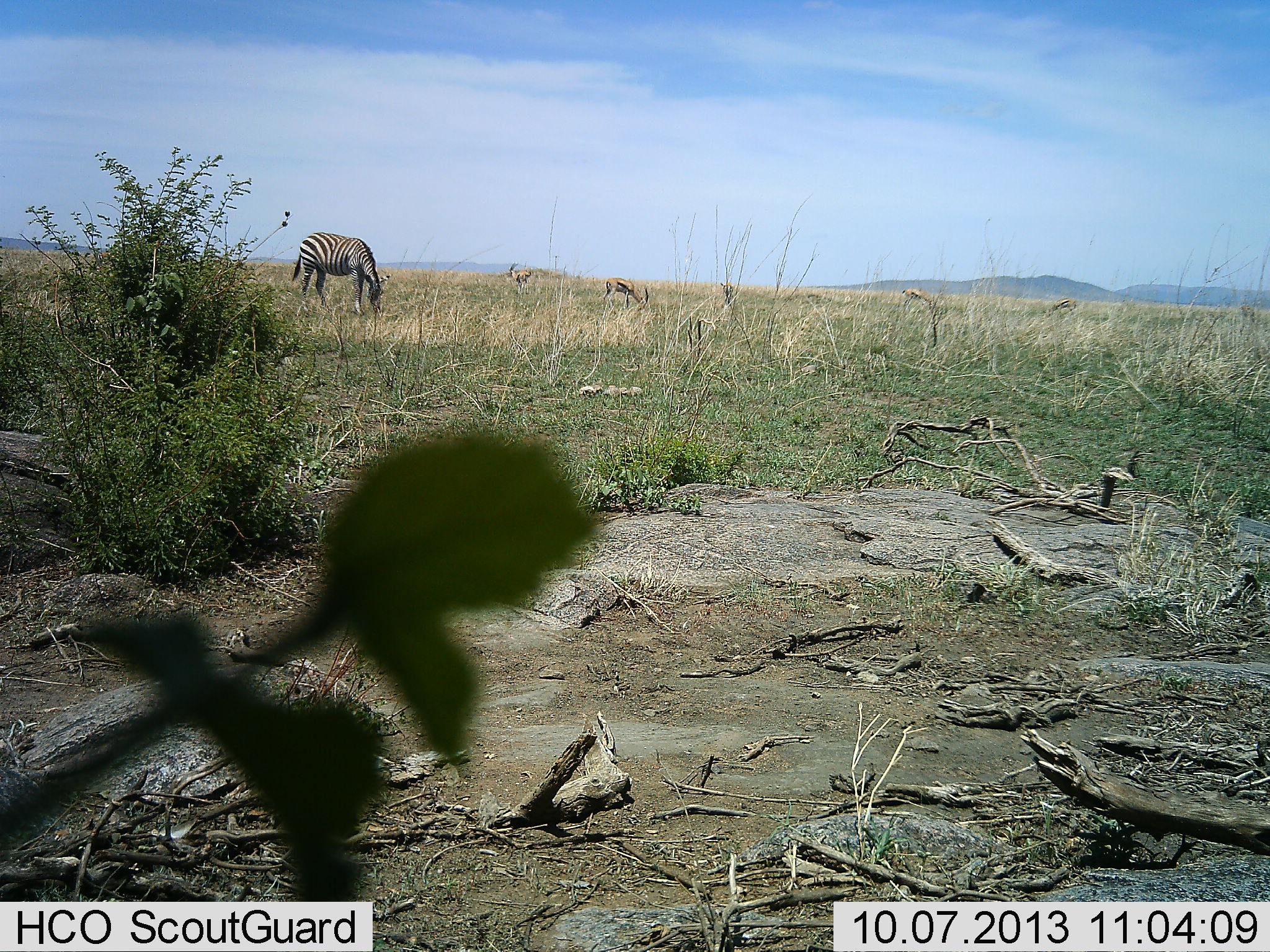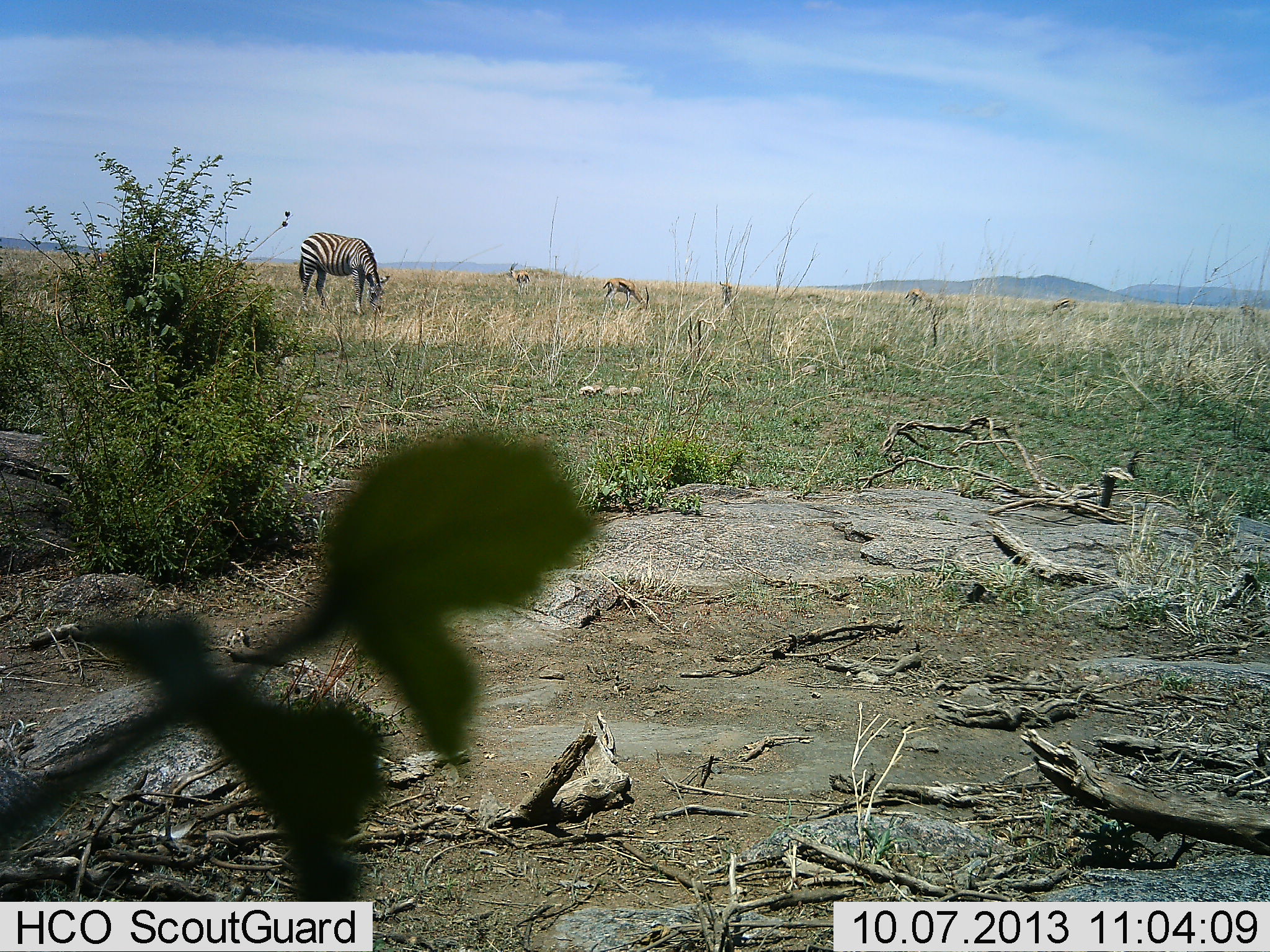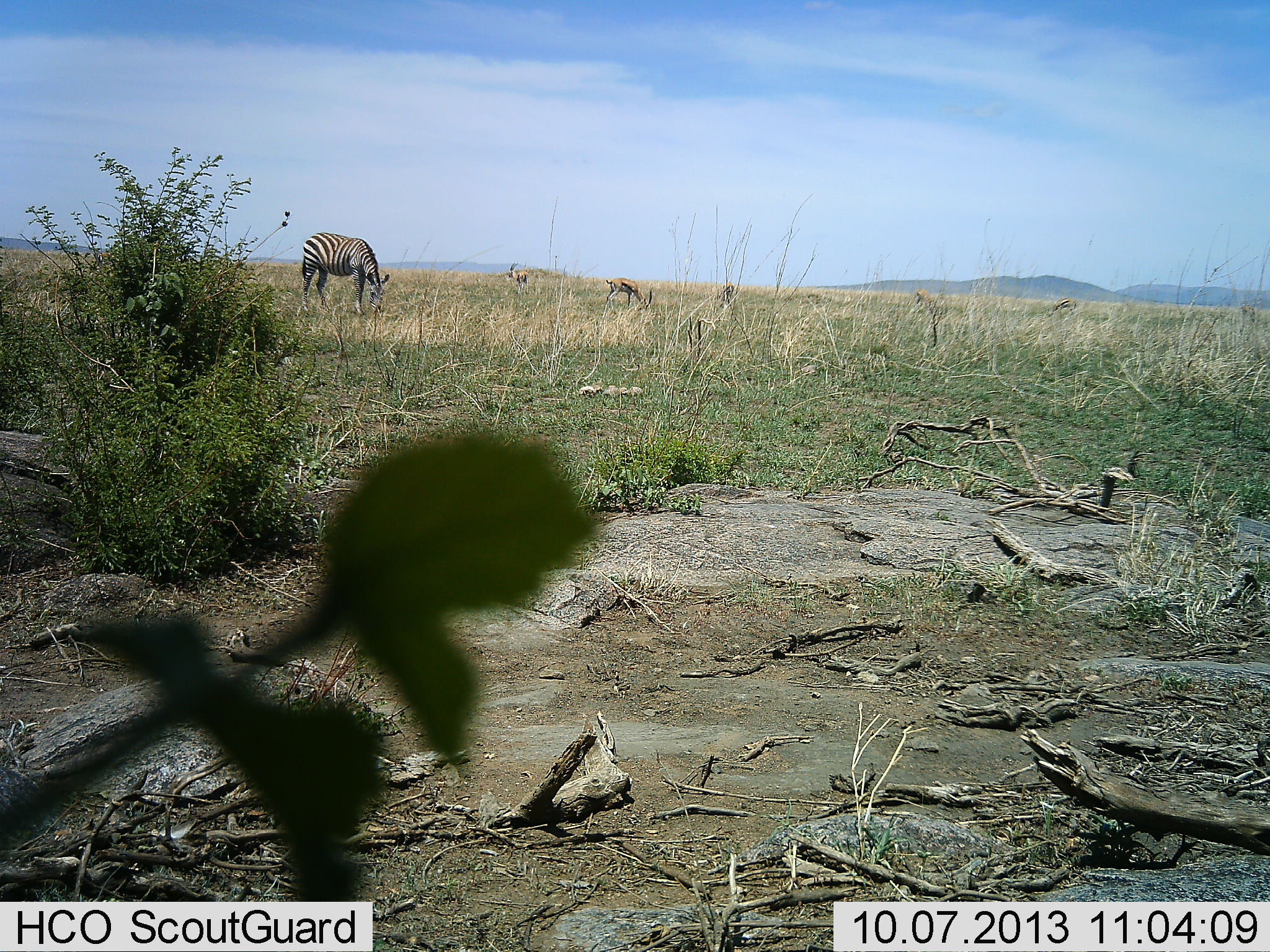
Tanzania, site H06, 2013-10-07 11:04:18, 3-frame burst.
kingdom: Animalia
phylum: Chordata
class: Mammalia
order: Artiodactyla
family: Bovidae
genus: Eudorcas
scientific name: Eudorcas thomsonii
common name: thomson's gazelle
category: gazellethomsons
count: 5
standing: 43%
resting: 4%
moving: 11%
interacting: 4%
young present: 0%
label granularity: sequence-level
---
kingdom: Animalia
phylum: Chordata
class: Mammalia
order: Perissodactyla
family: Equidae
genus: Equus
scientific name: Equus quagga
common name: plains zebra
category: zebra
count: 1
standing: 29%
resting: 2%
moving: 2%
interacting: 2%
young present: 0%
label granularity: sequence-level